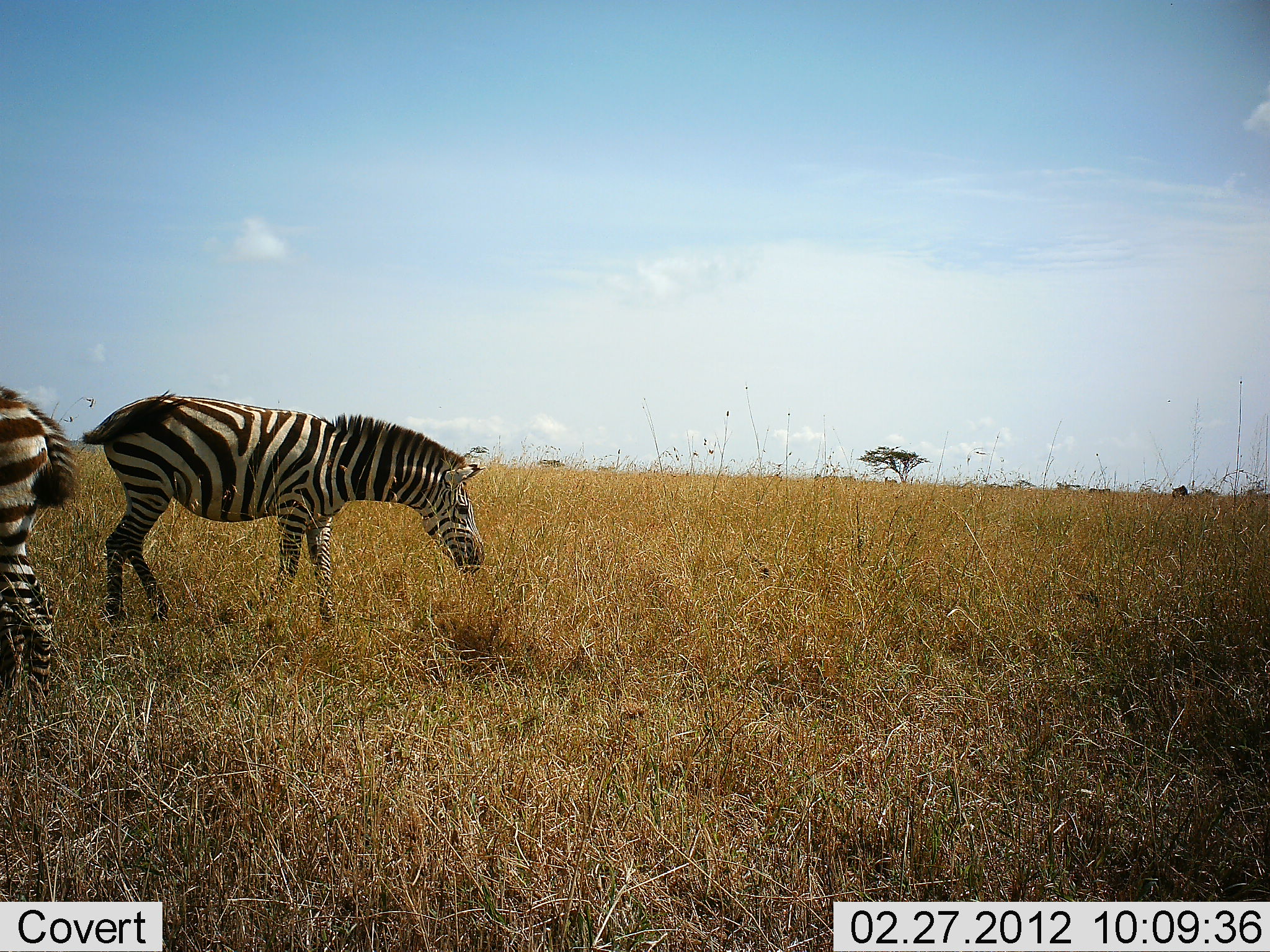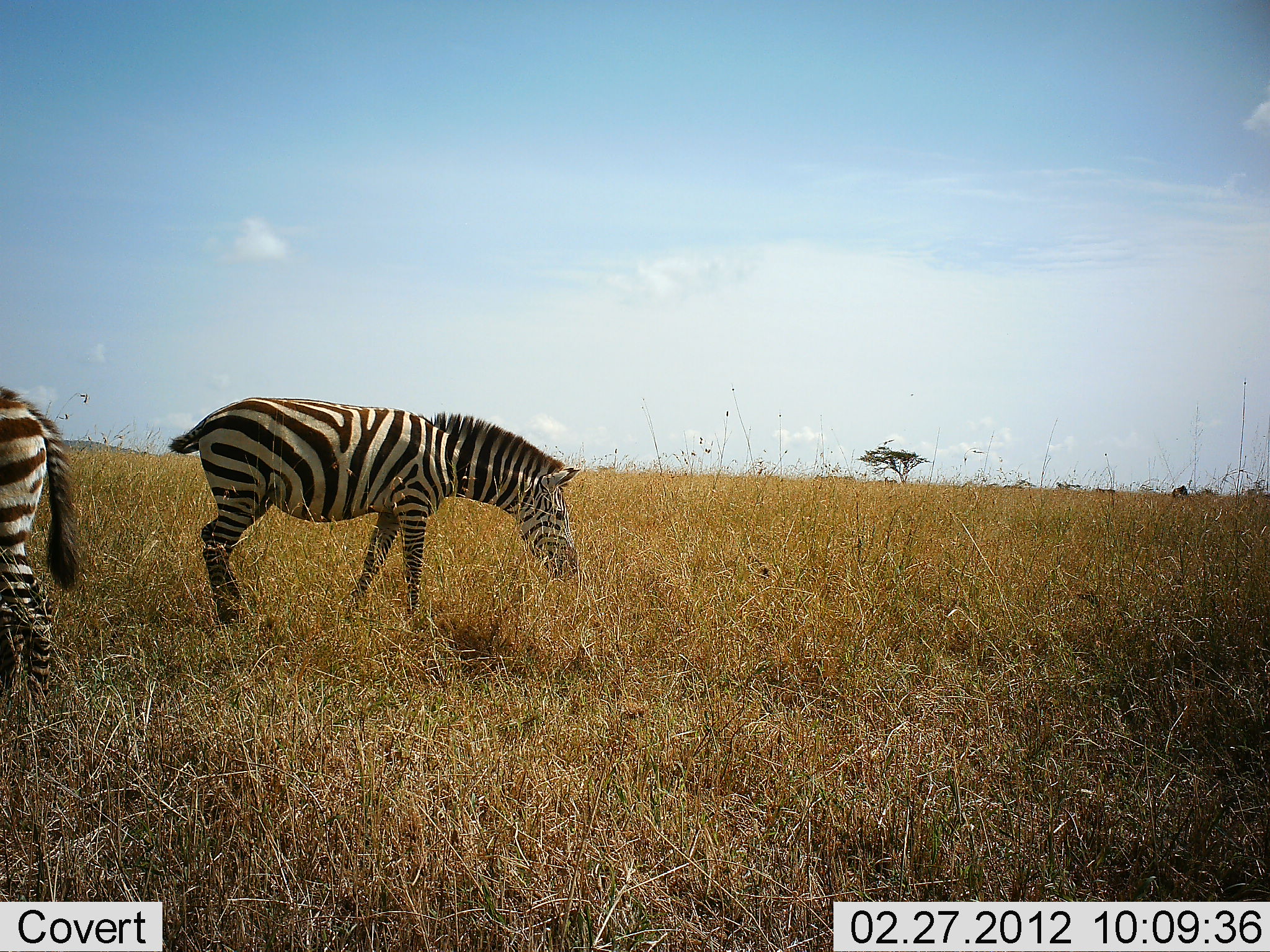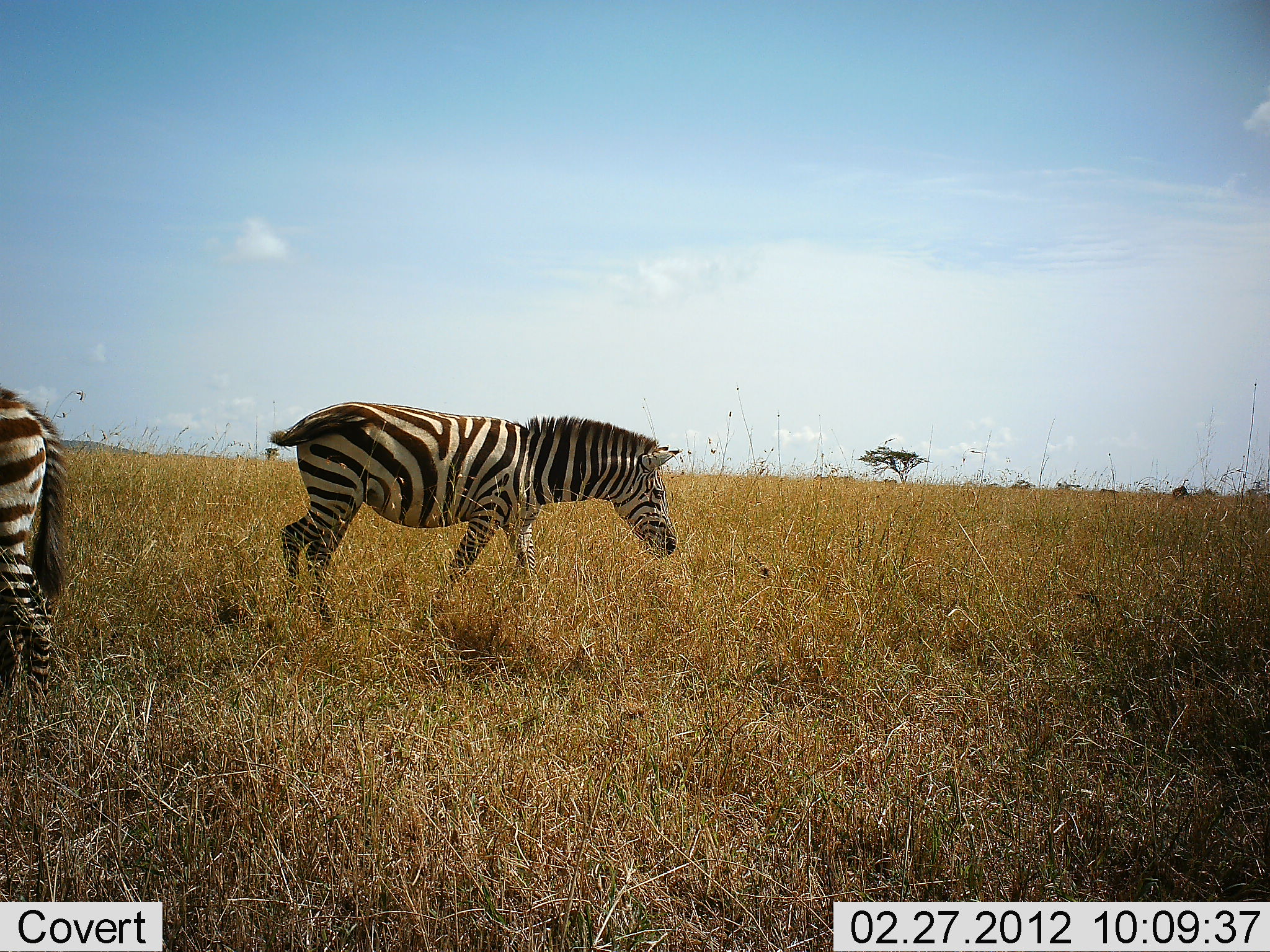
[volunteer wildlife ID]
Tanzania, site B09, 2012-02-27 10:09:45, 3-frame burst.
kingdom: Animalia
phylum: Chordata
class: Mammalia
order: Perissodactyla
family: Equidae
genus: Equus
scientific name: Equus quagga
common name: plains zebra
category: zebra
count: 2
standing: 65%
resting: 0%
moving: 74%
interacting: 0%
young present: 0%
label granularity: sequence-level